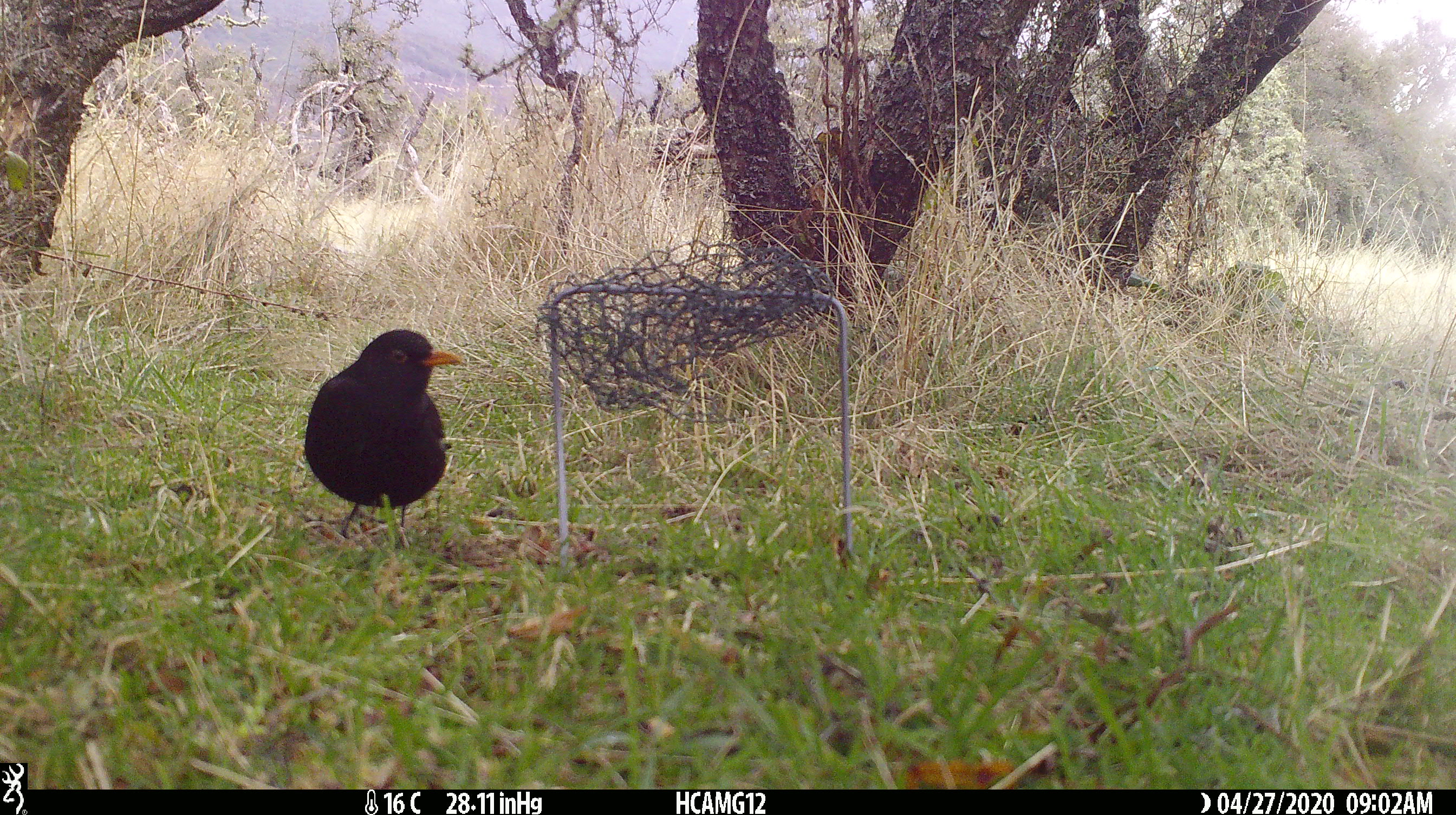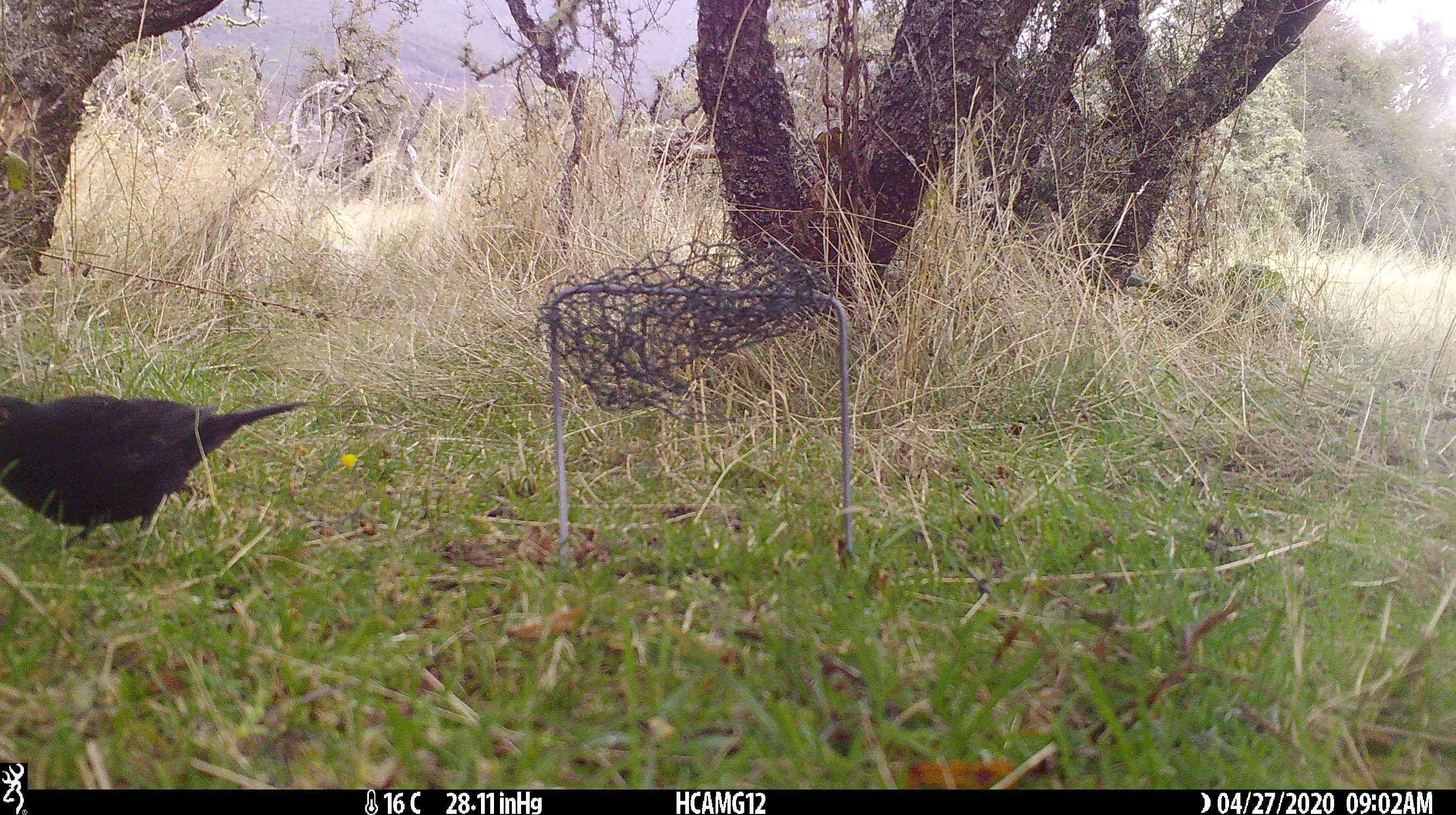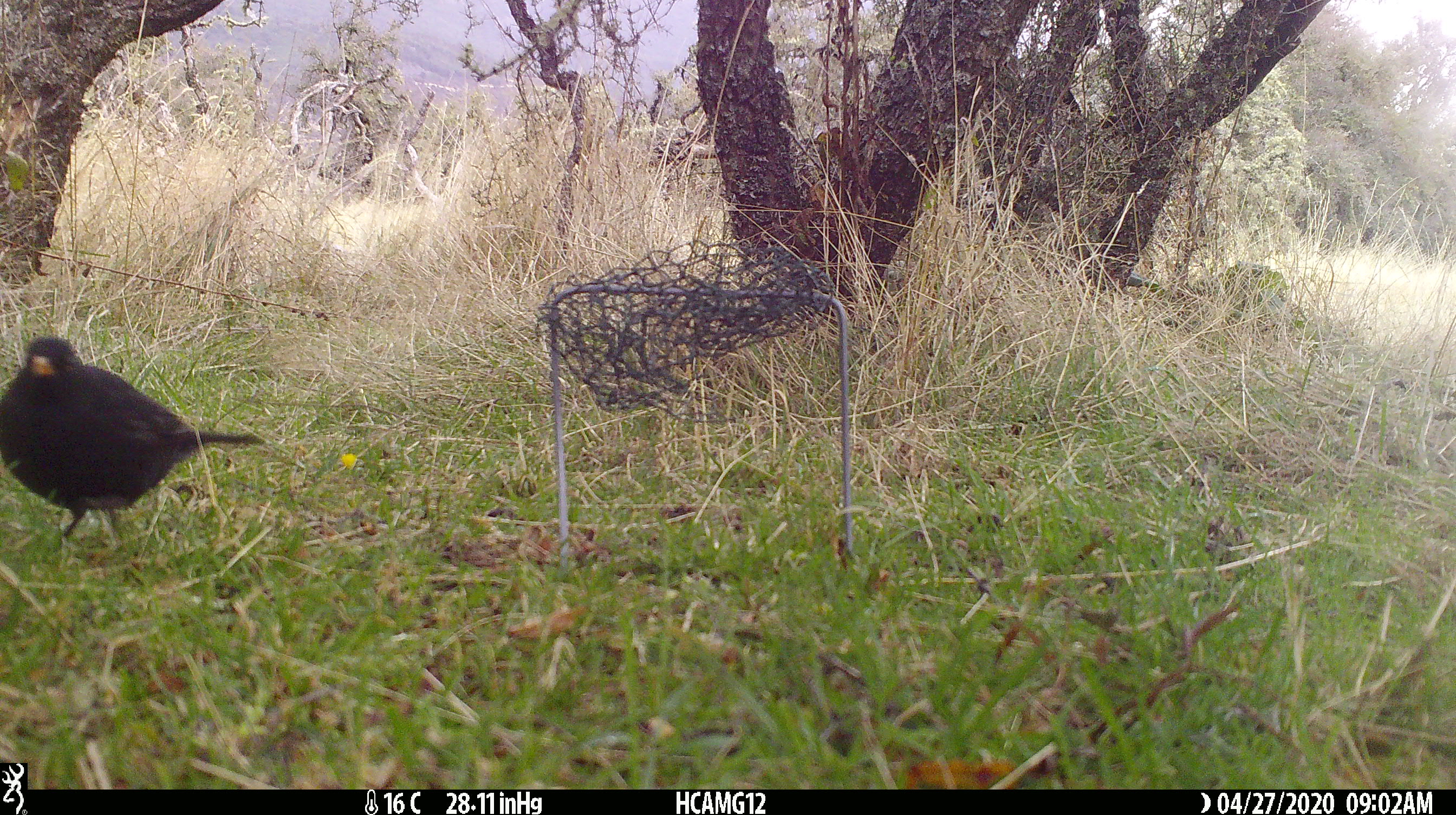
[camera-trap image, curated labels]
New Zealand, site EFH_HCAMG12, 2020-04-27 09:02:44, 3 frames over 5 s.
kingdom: Animalia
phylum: Chordata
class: Aves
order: Passeriformes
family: Turdidae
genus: Turdus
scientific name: Turdus merula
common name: eurasian blackbird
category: blackbird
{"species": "blackbird (eurasian blackbird) (Turdus merula)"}